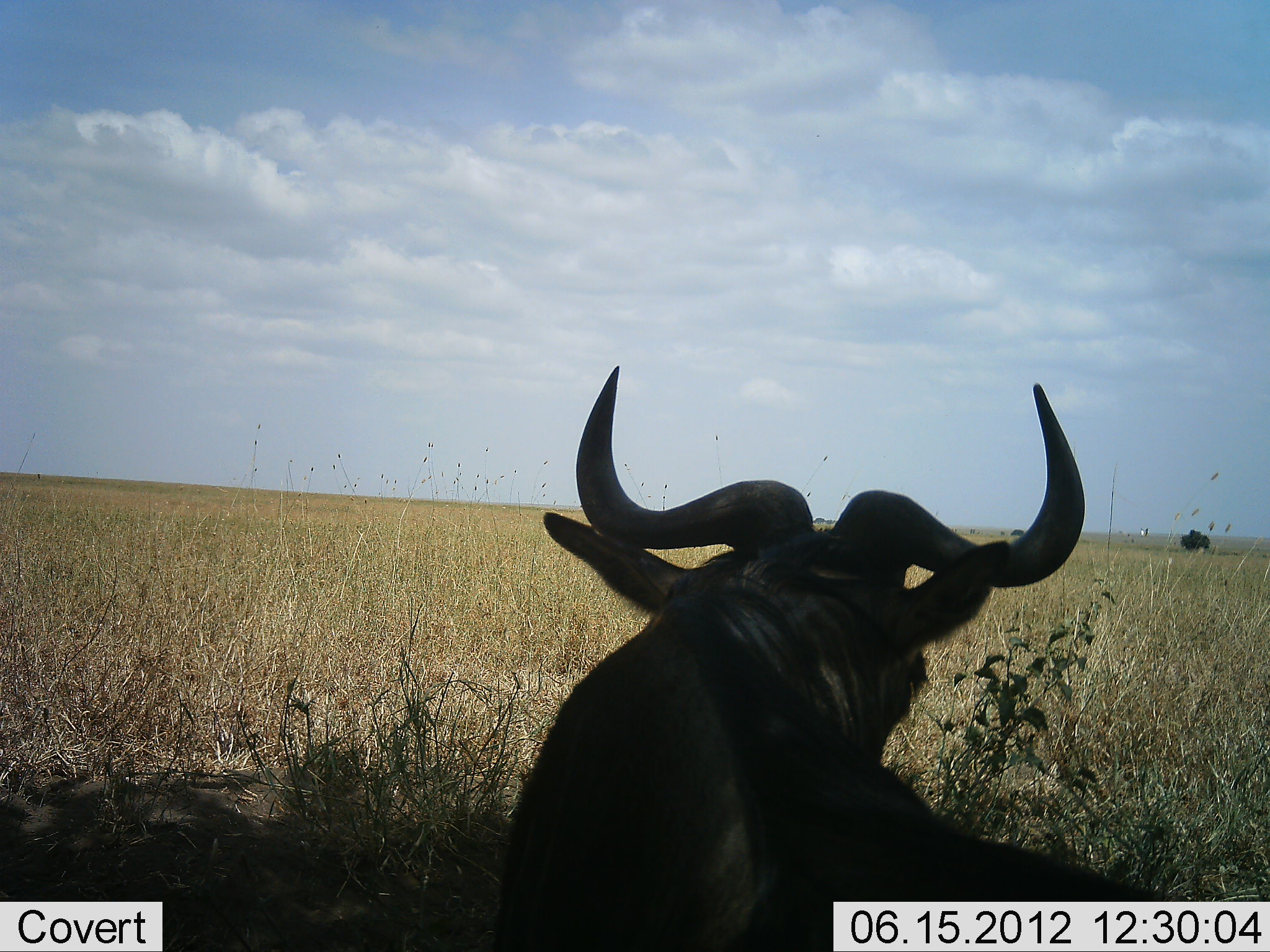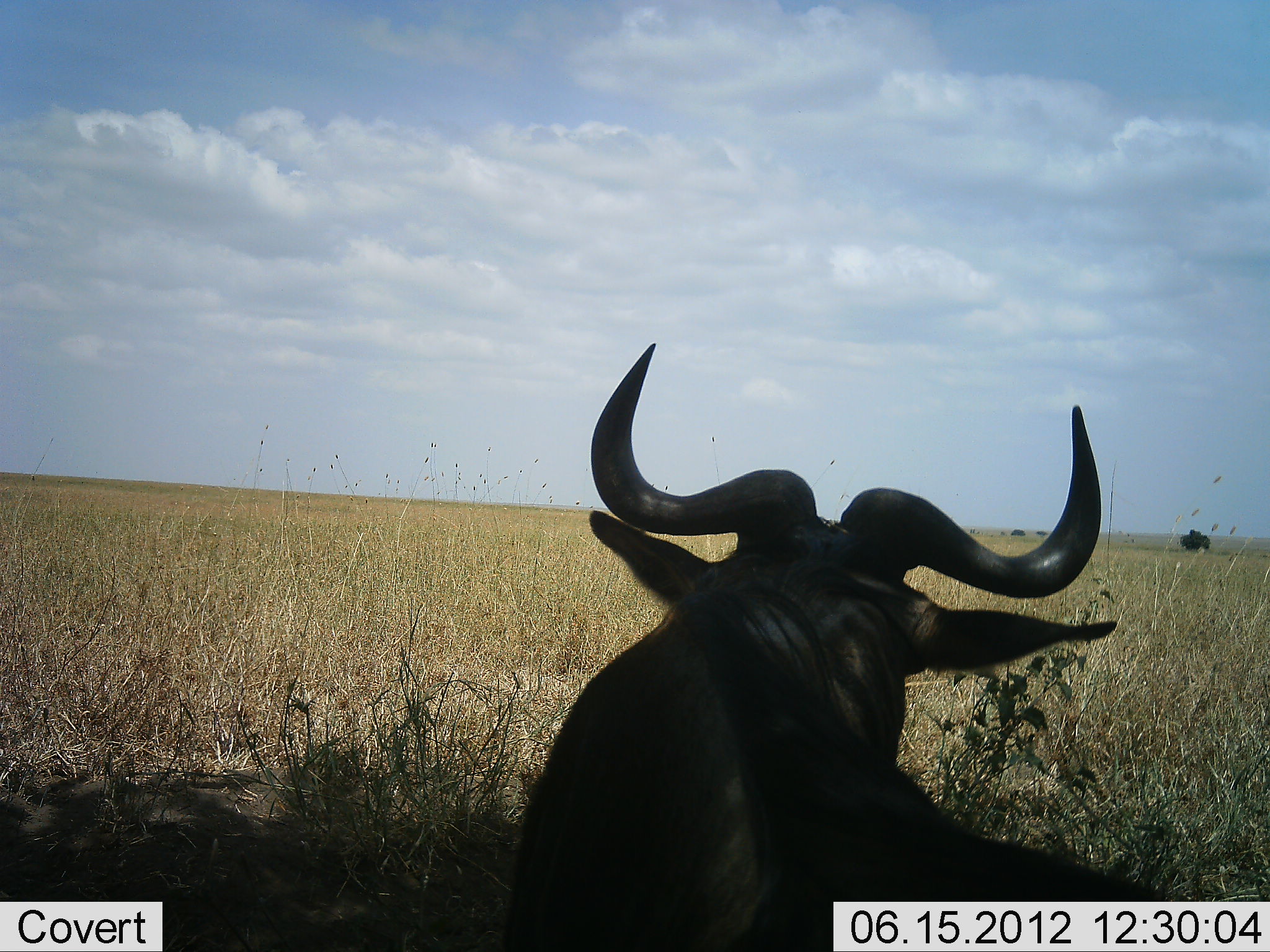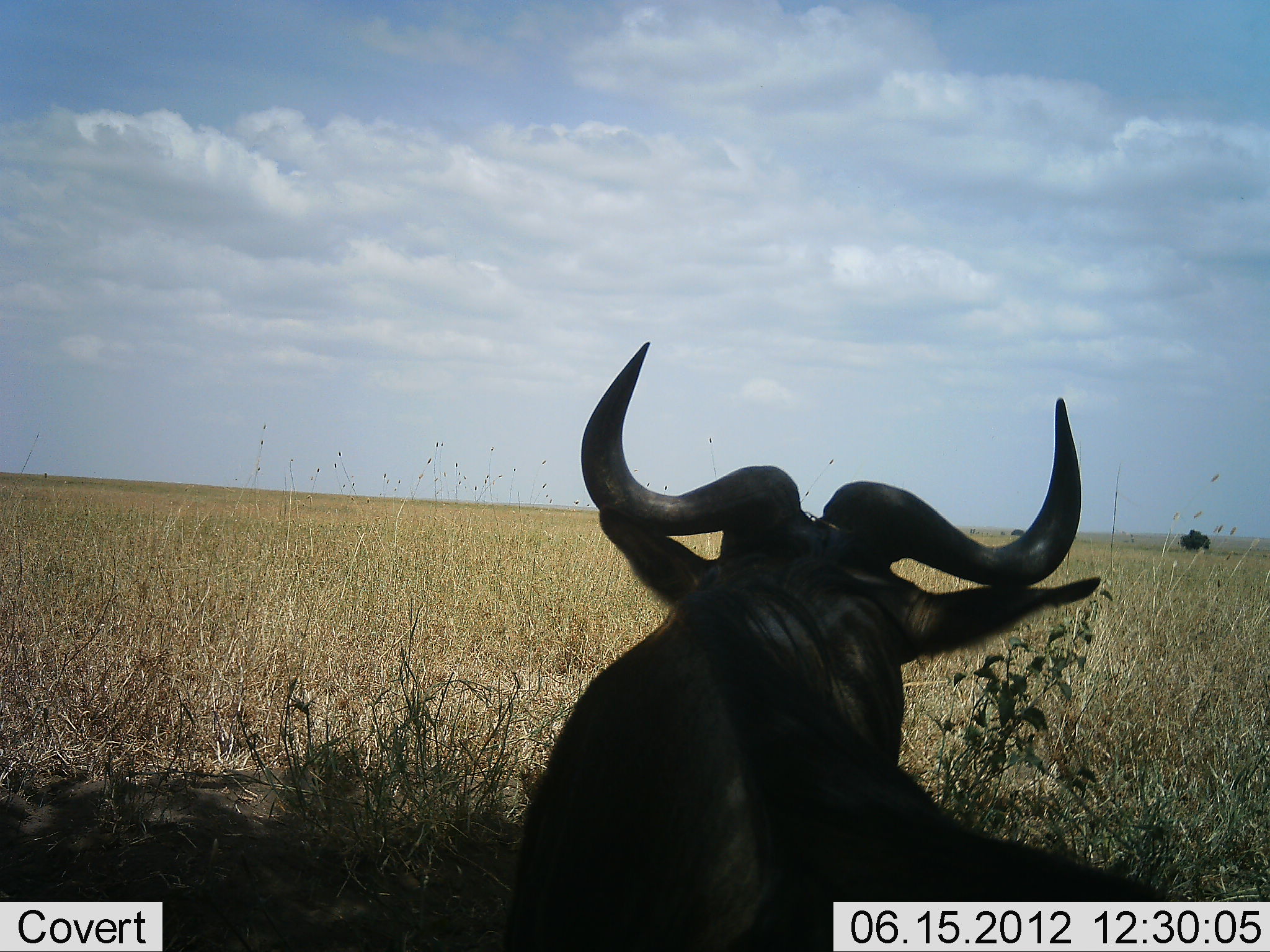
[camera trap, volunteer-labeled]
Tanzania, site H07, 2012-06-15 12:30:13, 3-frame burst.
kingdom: Animalia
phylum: Chordata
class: Mammalia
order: Artiodactyla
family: Bovidae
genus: Connochaetes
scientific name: Connochaetes taurinus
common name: blue wildebeest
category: wildebeest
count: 1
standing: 0%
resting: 100%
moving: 0%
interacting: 0%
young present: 0%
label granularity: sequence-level